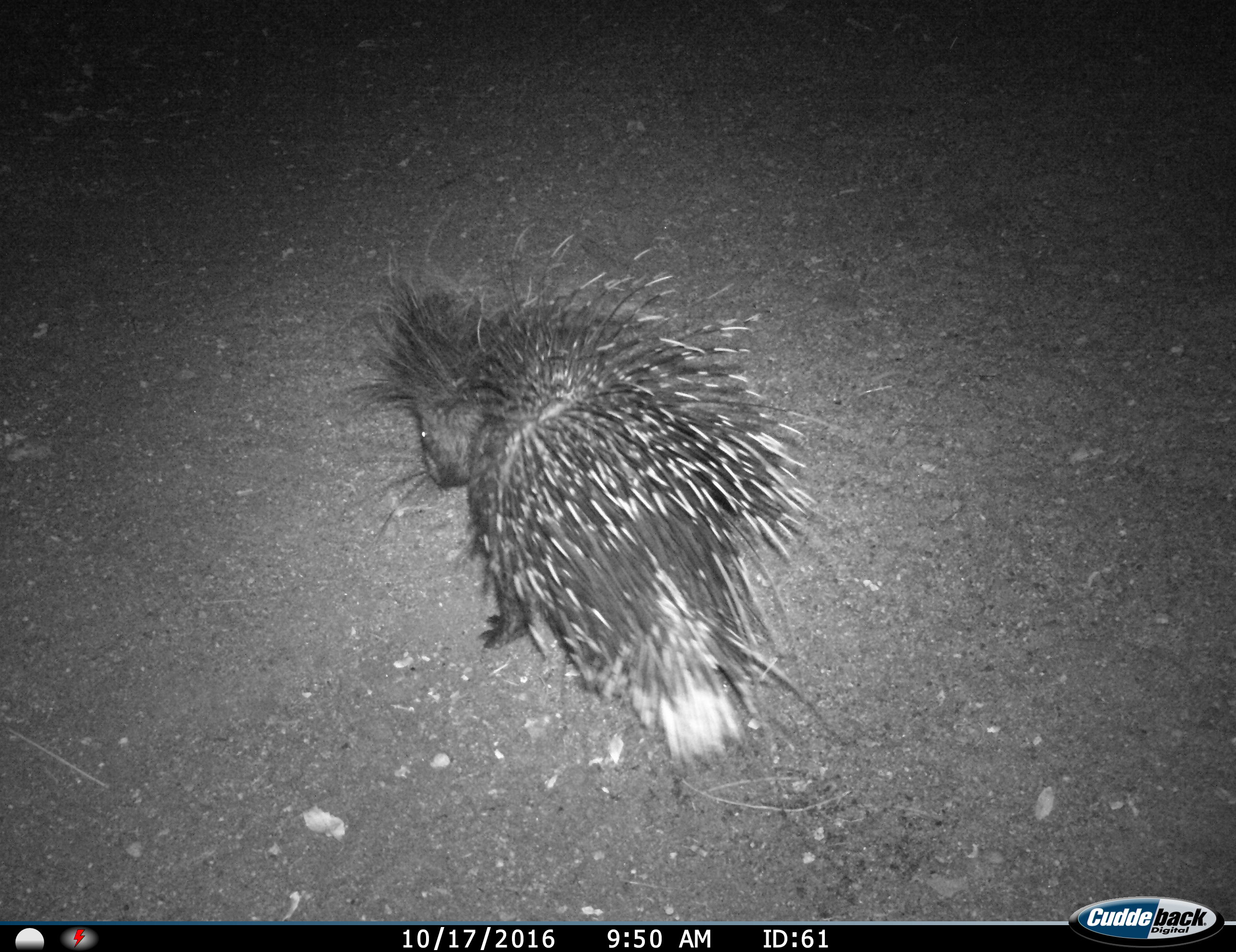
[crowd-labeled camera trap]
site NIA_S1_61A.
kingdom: Animalia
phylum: Chordata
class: Mammalia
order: Rodentia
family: Hystricidae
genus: Hystrix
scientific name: Hystrix cristata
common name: crested porcupine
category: porcupine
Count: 1.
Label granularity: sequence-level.